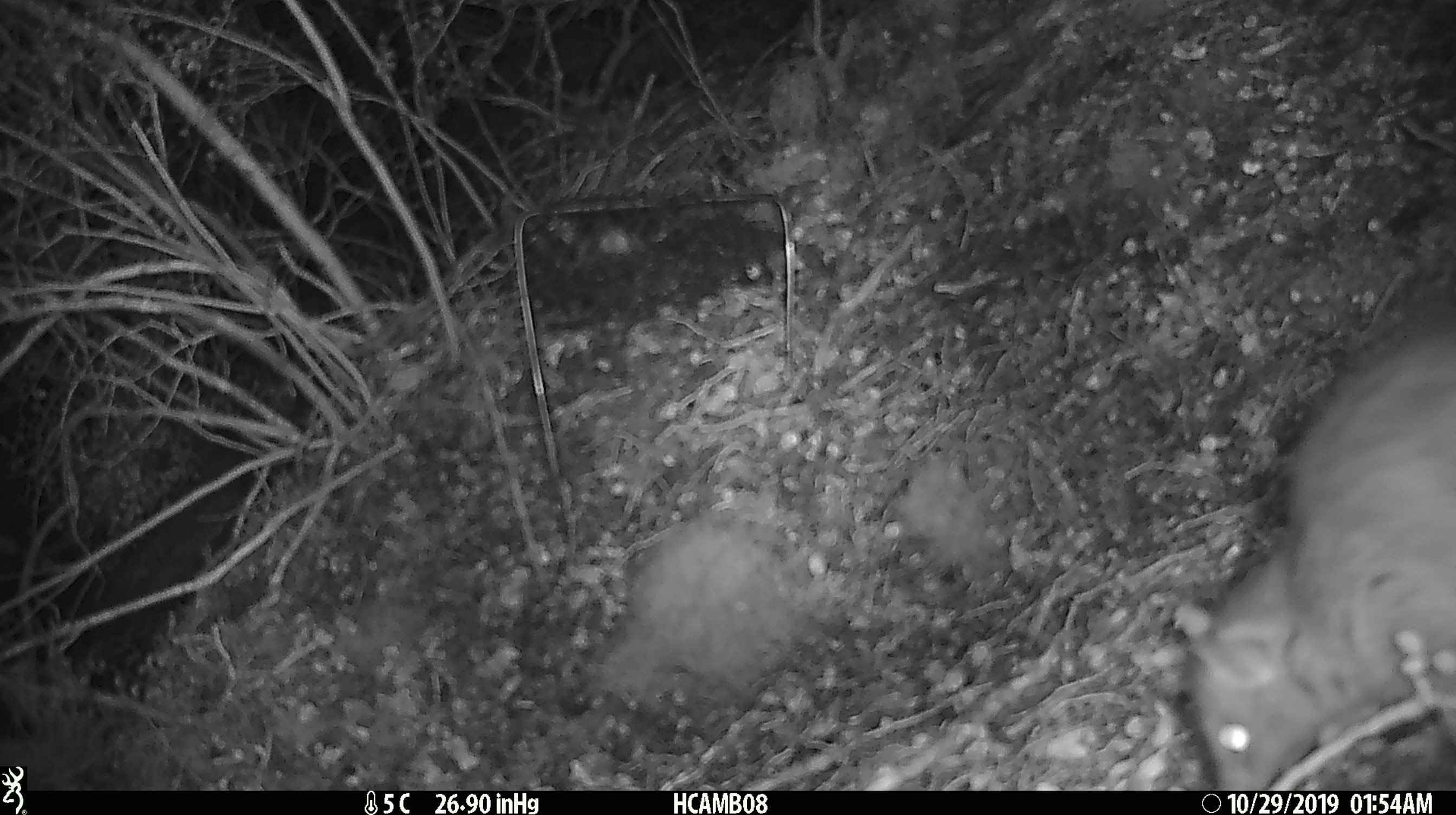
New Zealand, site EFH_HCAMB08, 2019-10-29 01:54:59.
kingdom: Animalia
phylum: Chordata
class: Mammalia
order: Rodentia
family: Muridae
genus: Rattus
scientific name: Rattus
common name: rat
Rat (Rattus).